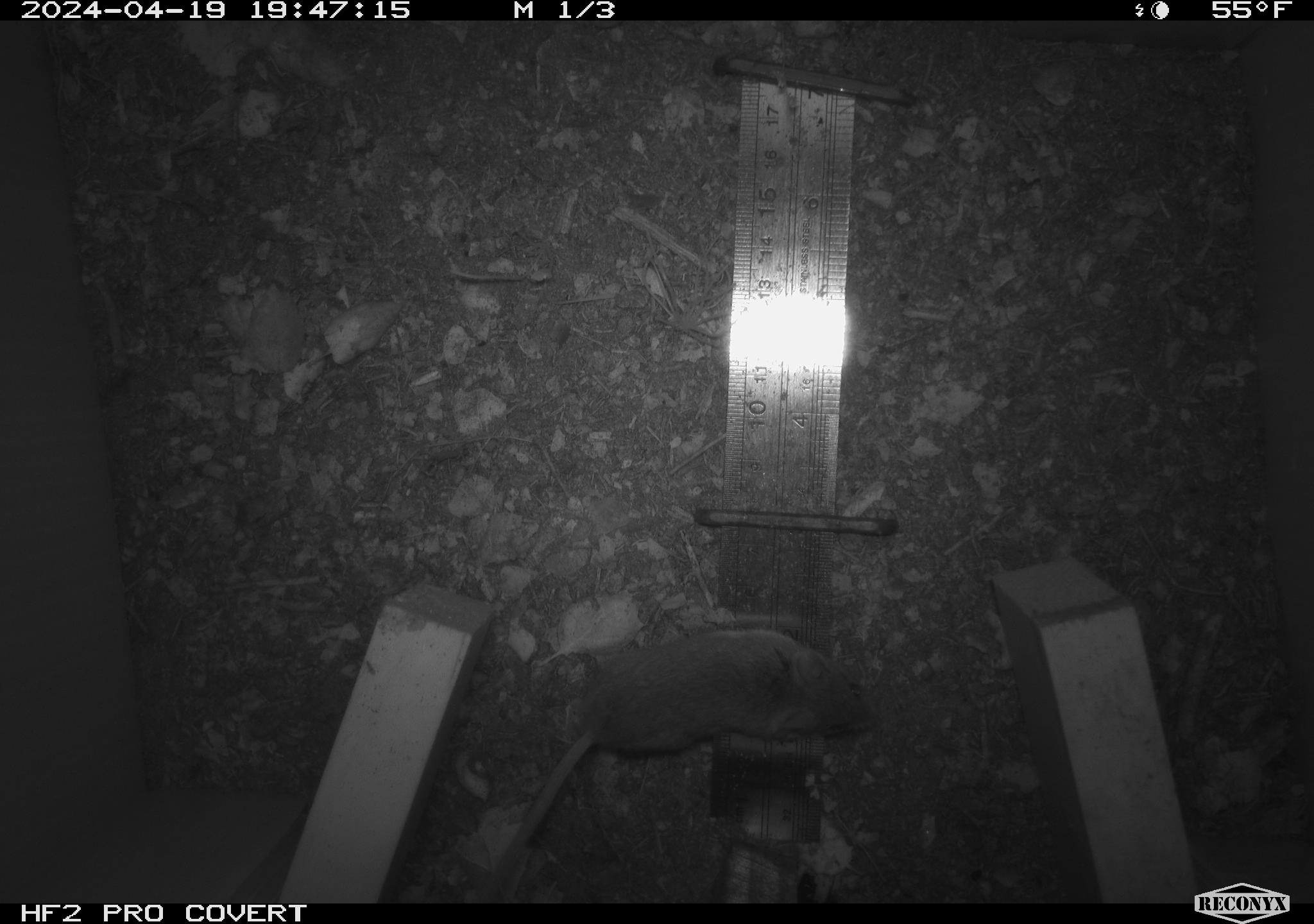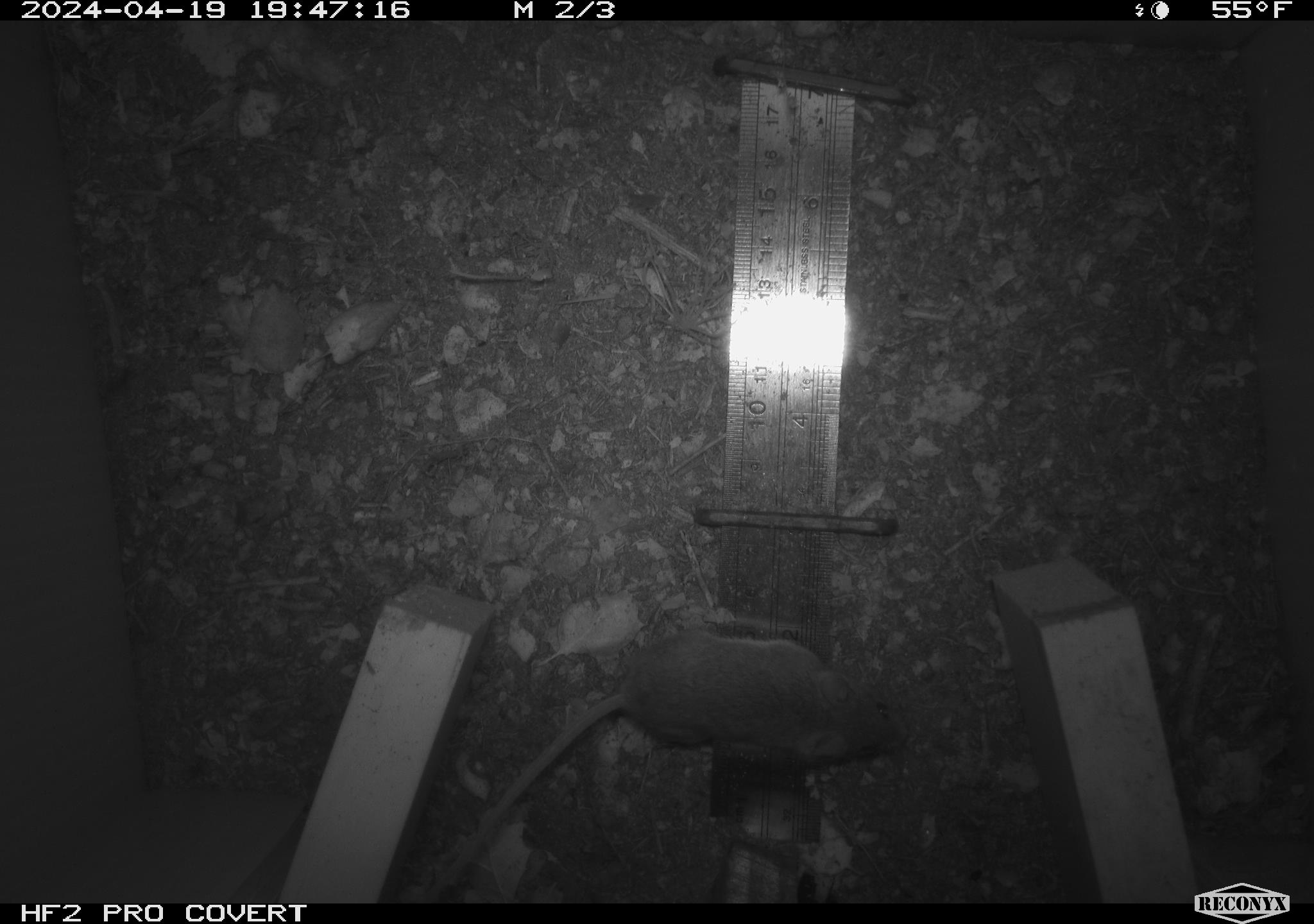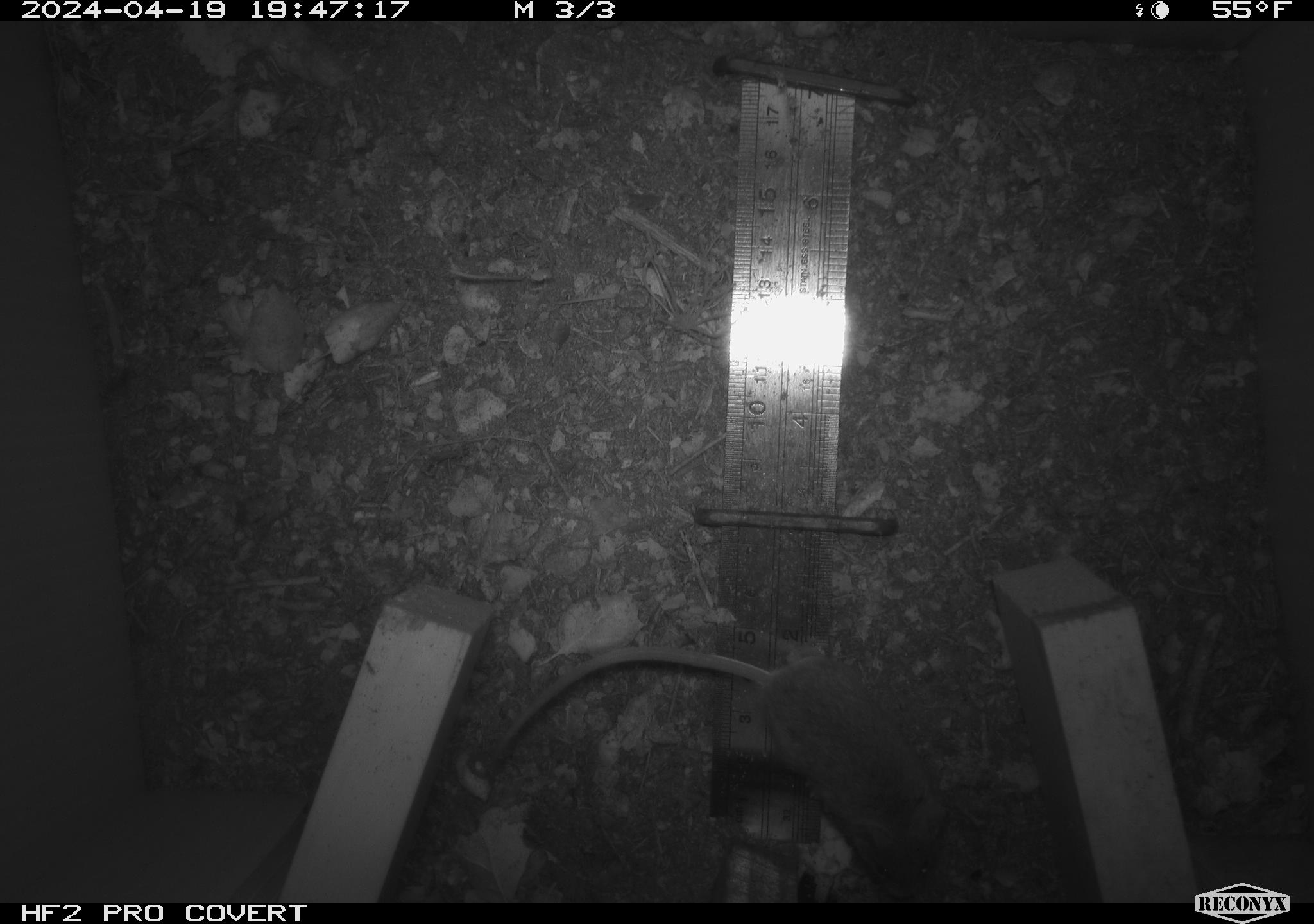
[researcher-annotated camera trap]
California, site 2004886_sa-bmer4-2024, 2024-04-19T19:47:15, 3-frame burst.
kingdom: Animalia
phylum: Chordata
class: Mammalia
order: Rodentia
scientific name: Rodentia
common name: mouse species